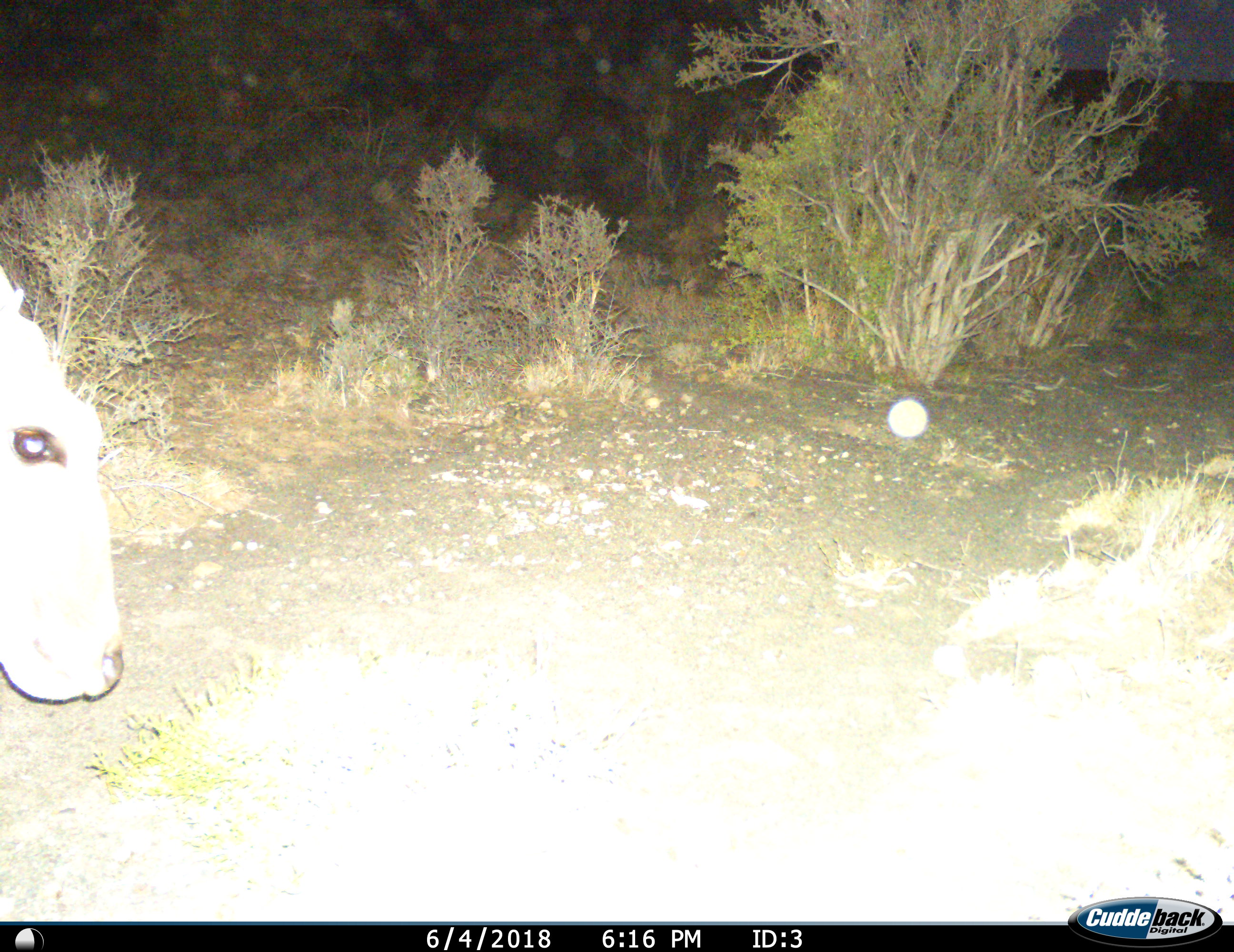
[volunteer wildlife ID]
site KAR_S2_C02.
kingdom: Animalia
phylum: Chordata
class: Mammalia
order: Artiodactyla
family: Bovidae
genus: Tragelaphus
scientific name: Tragelaphus oryx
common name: eland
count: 1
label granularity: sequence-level